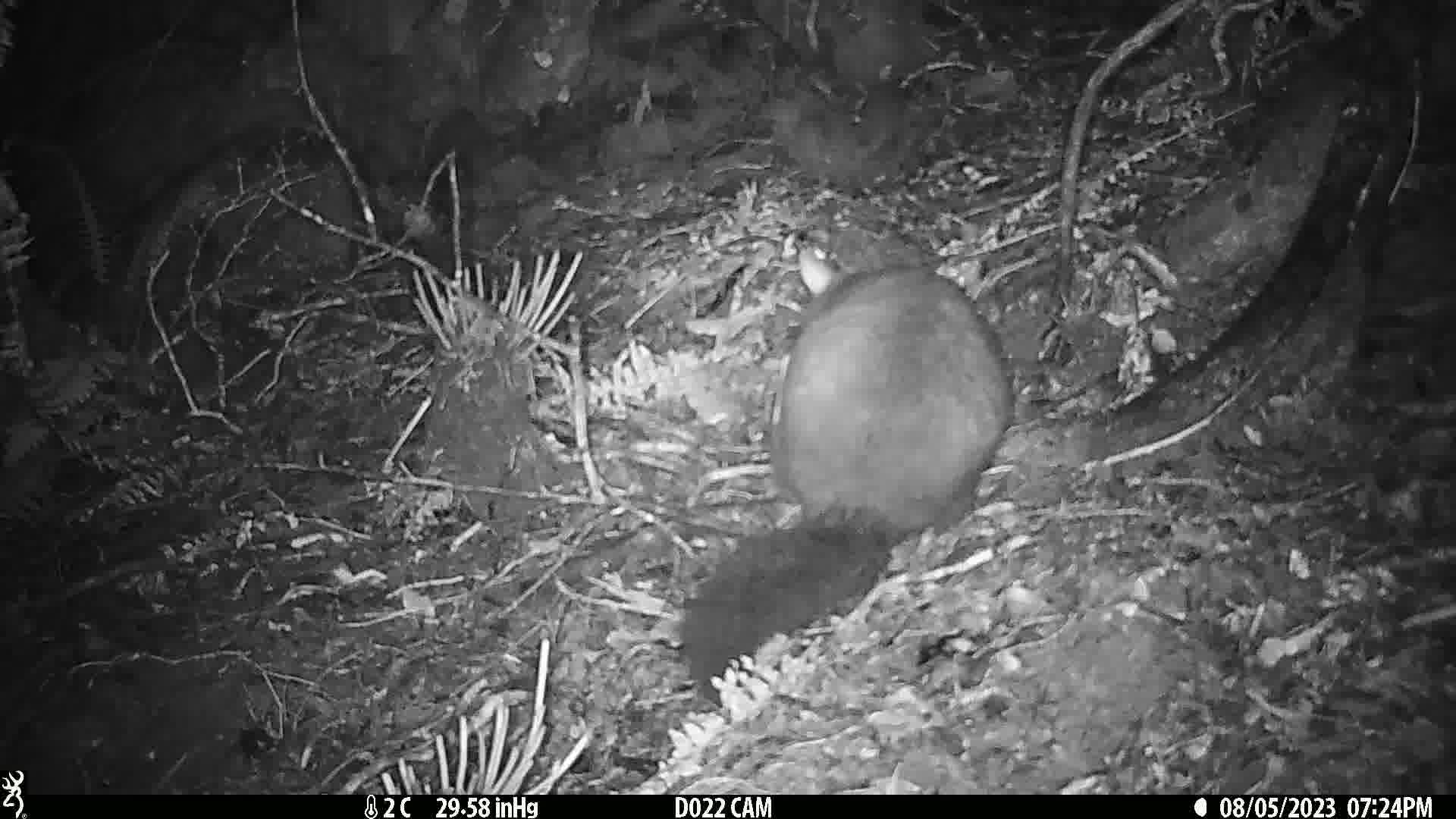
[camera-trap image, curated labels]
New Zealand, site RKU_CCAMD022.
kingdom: Animalia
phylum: Chordata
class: Mammalia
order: Diprotodontia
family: Phalangeridae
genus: Trichosurus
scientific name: Trichosurus vulpecula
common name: common brushtail possum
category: possum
Possum (common brushtail possum) (Trichosurus vulpecula).